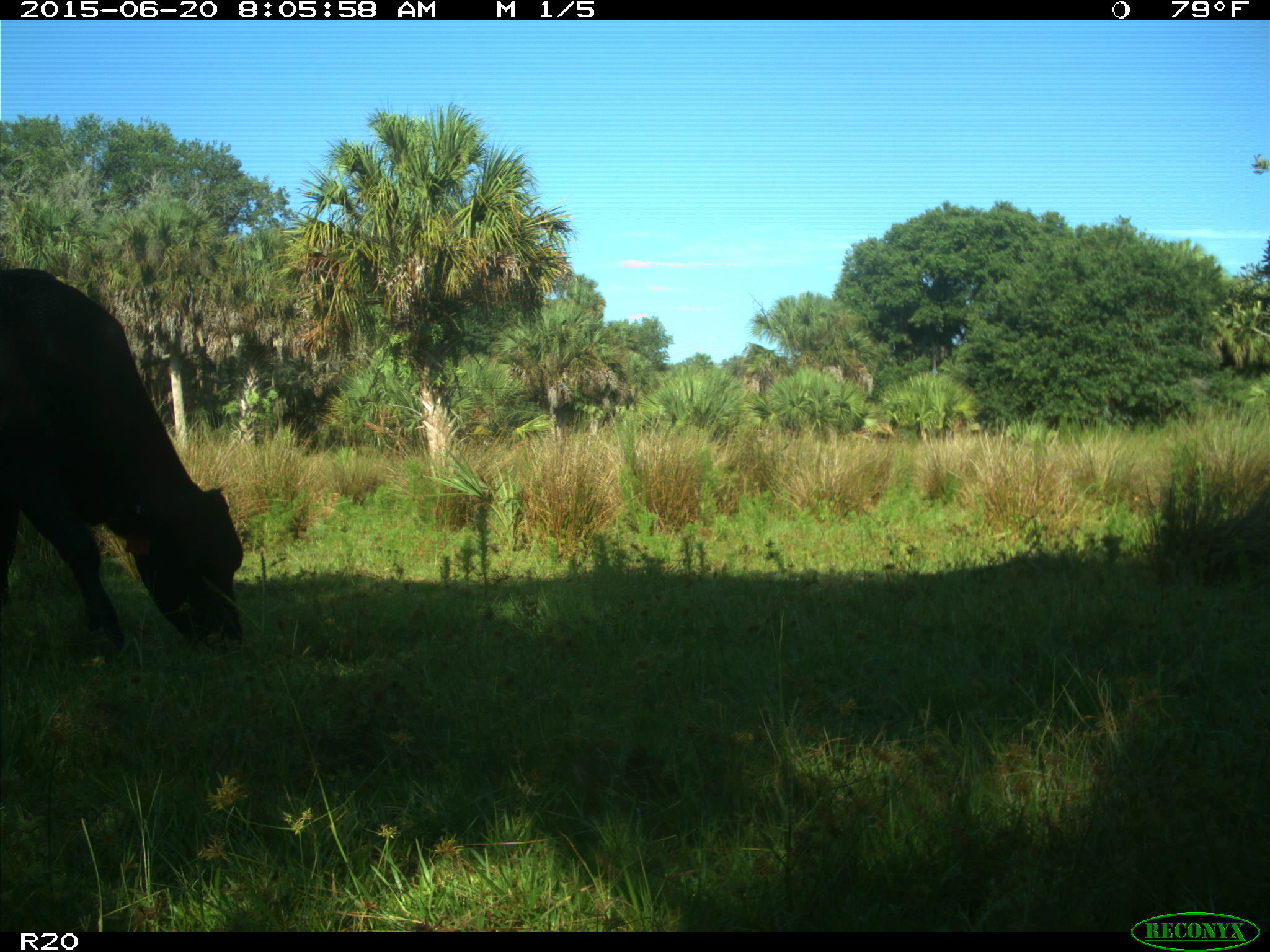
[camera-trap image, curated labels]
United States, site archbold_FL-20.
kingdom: Animalia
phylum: Chordata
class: Mammalia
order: Artiodactyla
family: Bovidae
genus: Bos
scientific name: Bos taurus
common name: domestic cow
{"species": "Bos taurus (domestic cow)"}